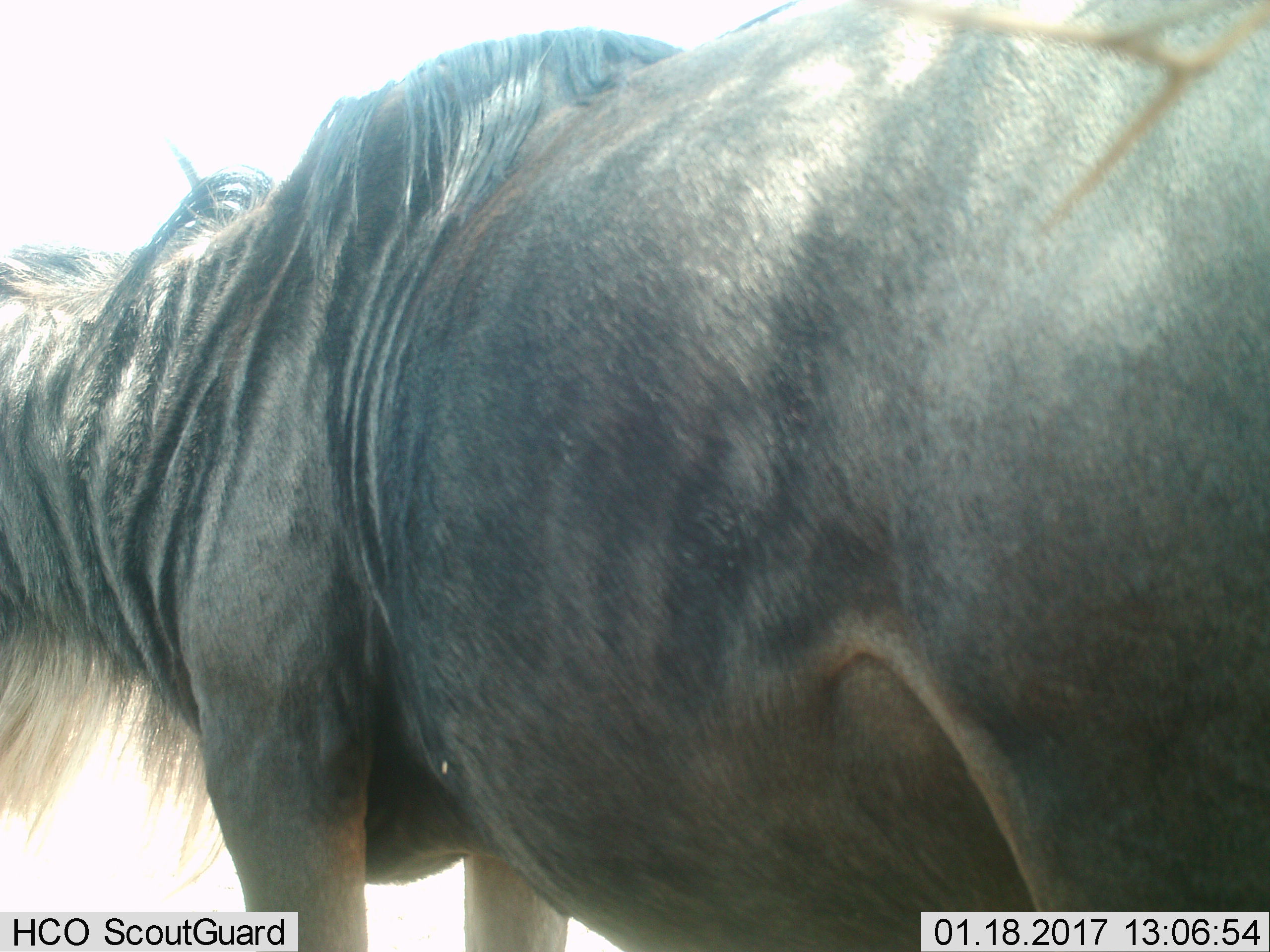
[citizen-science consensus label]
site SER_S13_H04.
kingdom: Animalia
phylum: Chordata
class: Mammalia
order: Artiodactyla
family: Bovidae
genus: Connochaetes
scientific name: Connochaetes taurinus taurinus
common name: blue wildebeest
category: wildebeestblue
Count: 1.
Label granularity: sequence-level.